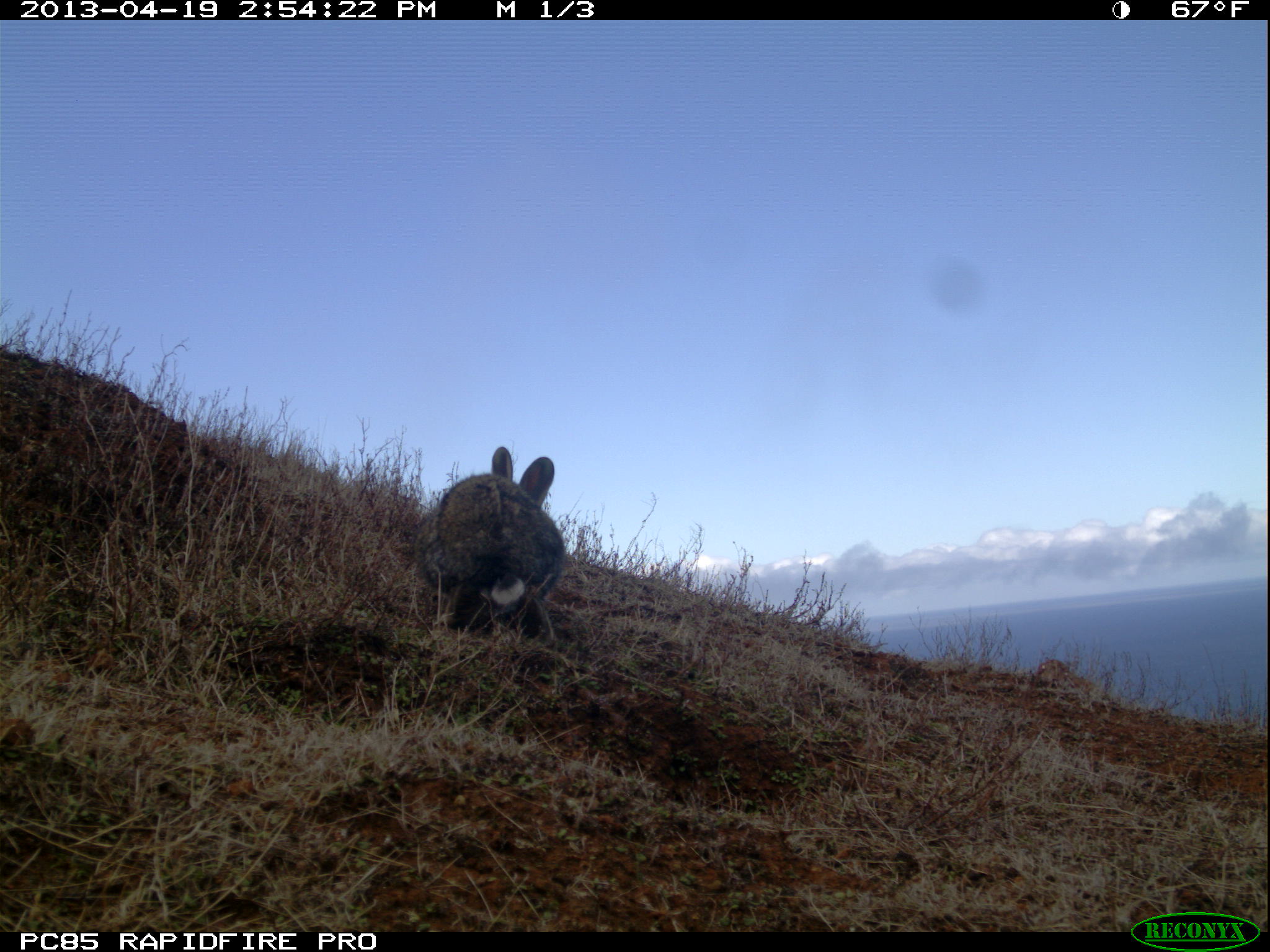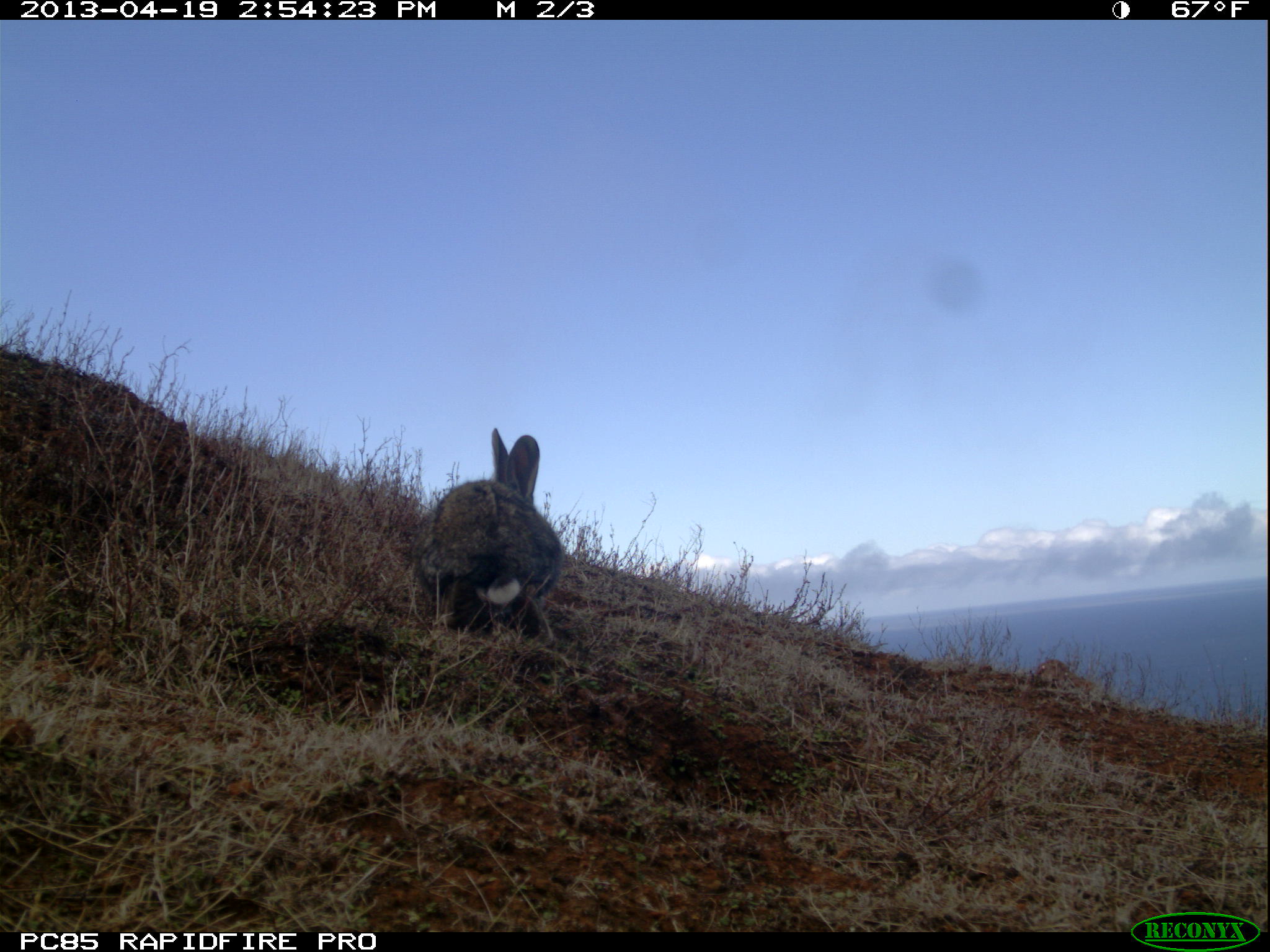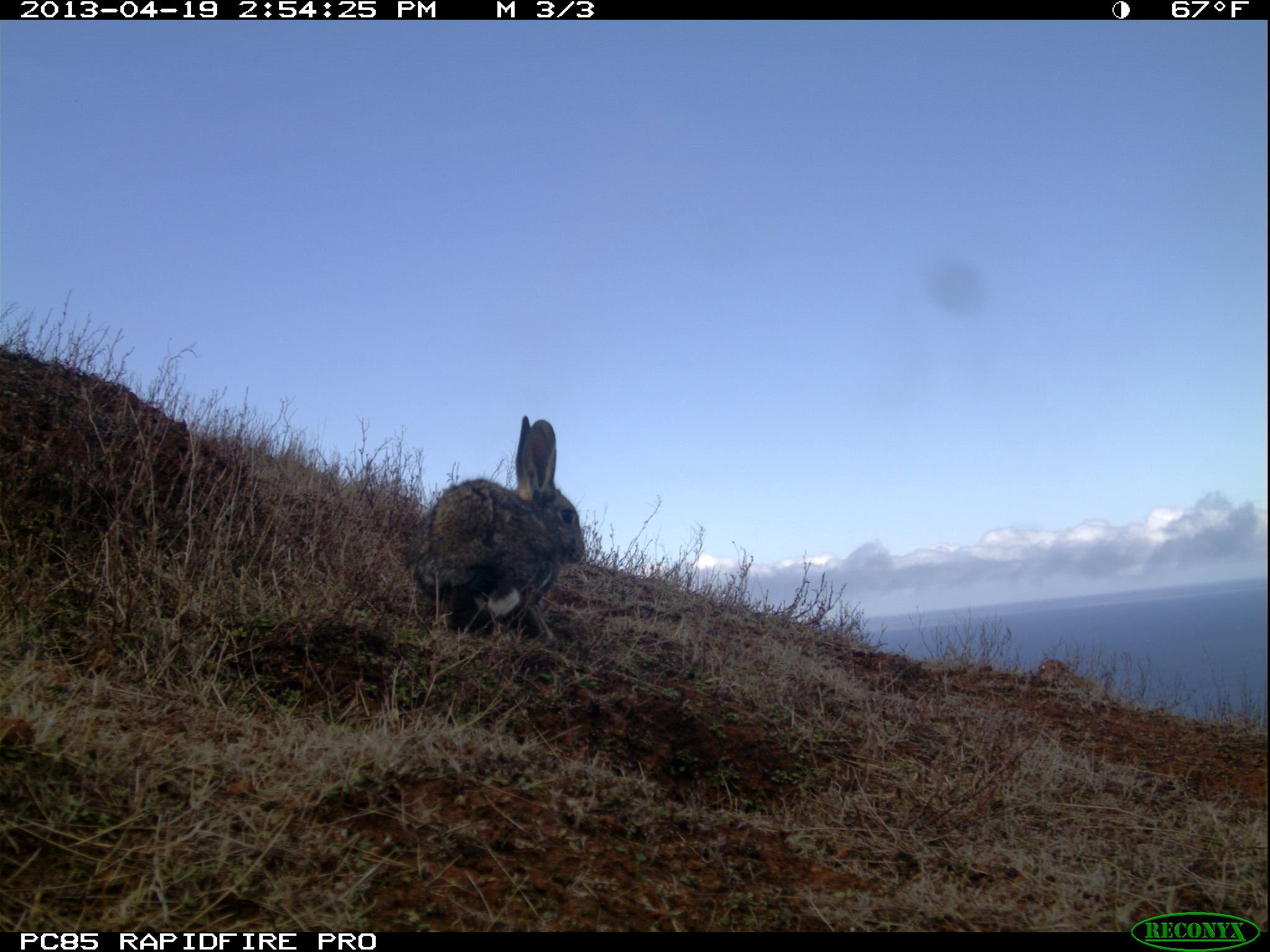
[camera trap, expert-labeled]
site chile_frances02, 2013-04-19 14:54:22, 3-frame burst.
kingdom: Animalia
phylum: Chordata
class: Mammalia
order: Lagomorpha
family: Leporidae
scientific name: Leporidae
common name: rabbits and hares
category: rabbit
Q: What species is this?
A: Rabbit (rabbits and hares) (Leporidae).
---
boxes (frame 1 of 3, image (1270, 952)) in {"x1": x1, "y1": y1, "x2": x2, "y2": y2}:
rabbit: {"x1": 416, "y1": 449, "x2": 567, "y2": 650}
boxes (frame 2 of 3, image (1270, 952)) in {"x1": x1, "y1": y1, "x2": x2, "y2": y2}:
rabbit: {"x1": 412, "y1": 428, "x2": 567, "y2": 650}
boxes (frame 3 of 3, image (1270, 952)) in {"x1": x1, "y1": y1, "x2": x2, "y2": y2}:
rabbit: {"x1": 408, "y1": 413, "x2": 585, "y2": 647}